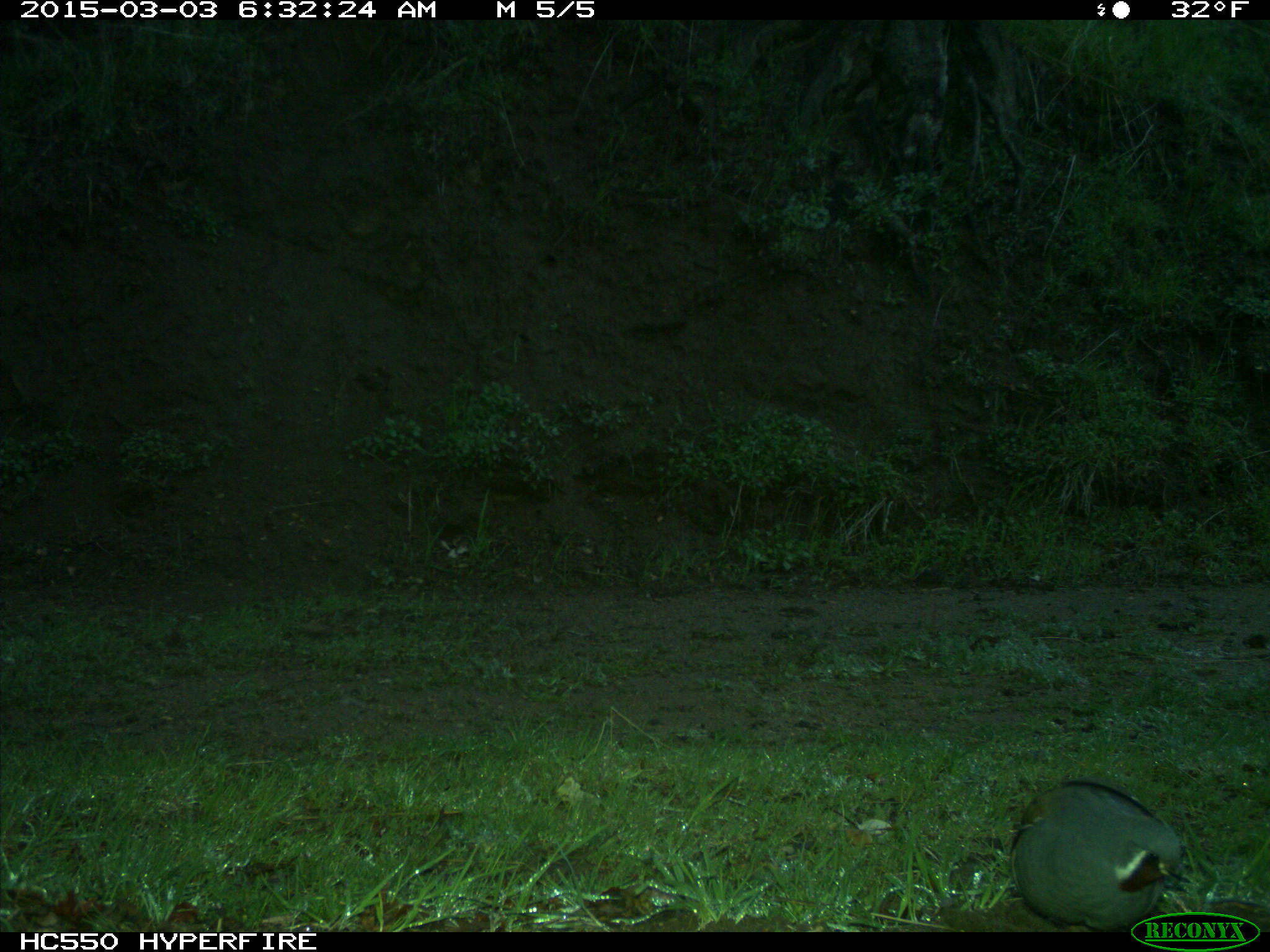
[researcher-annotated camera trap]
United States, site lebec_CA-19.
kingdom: Animalia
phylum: Chordata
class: Aves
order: Galliformes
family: Odontophoridae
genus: Callipepla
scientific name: Callipepla californica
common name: california quail